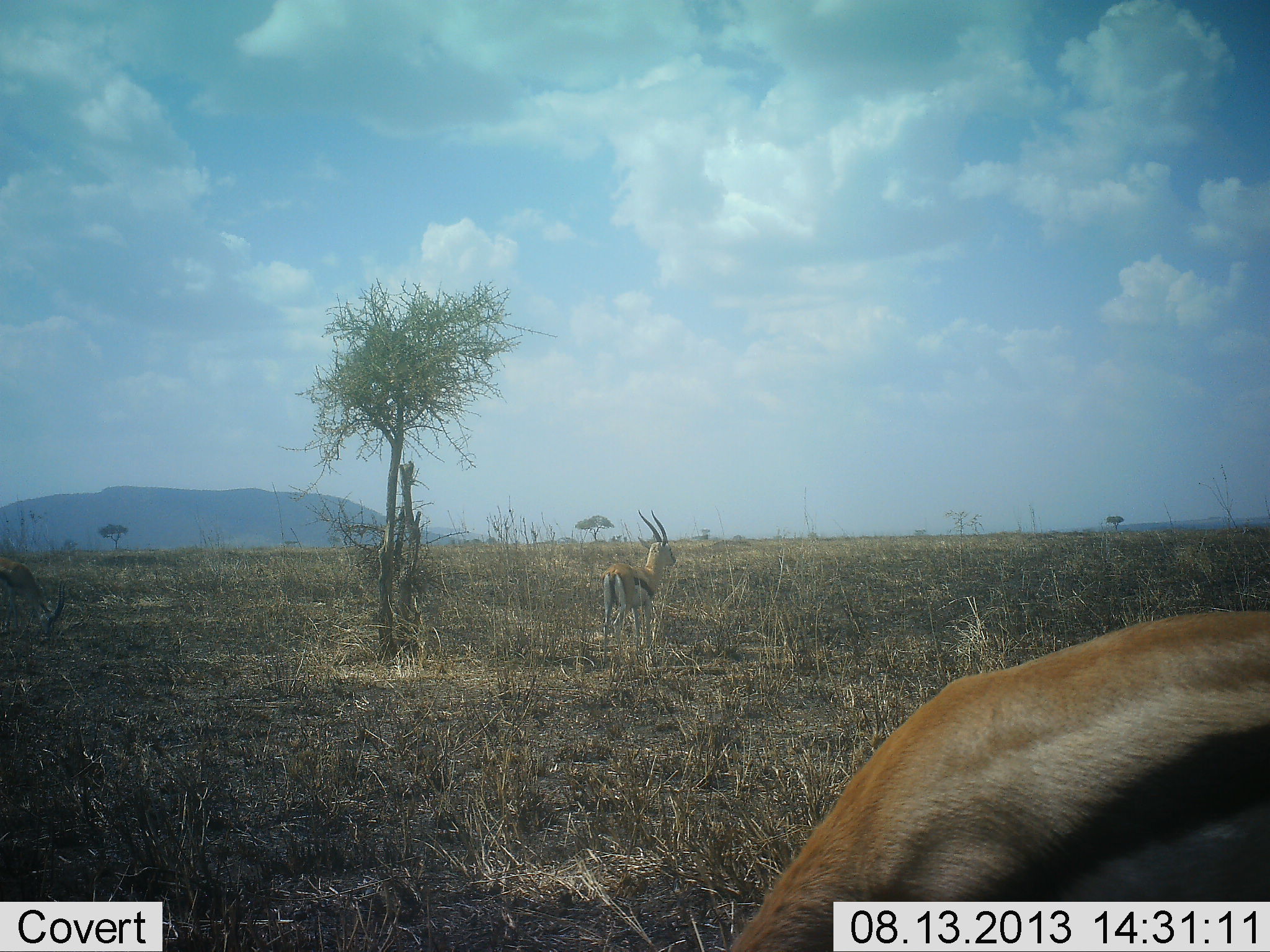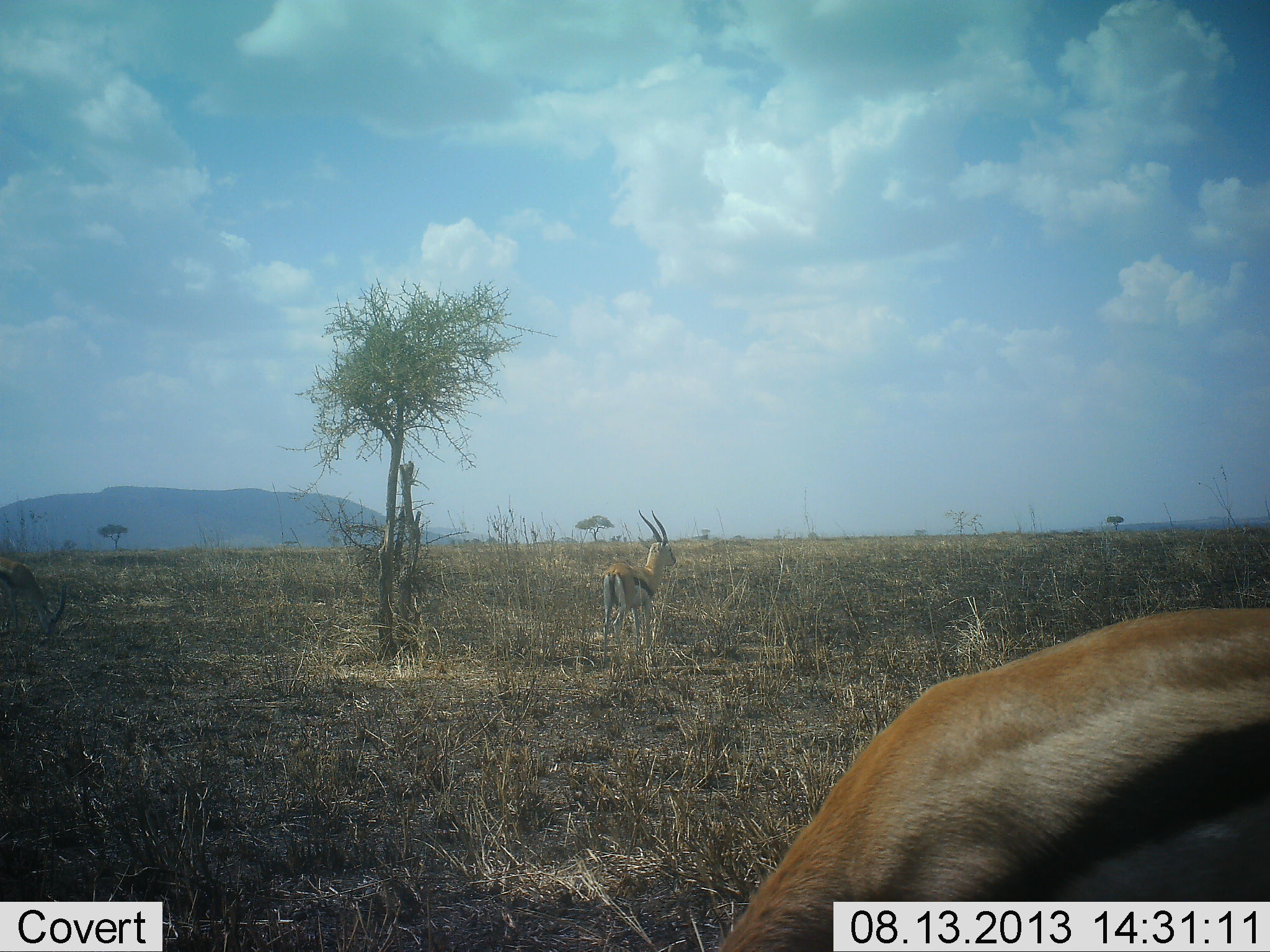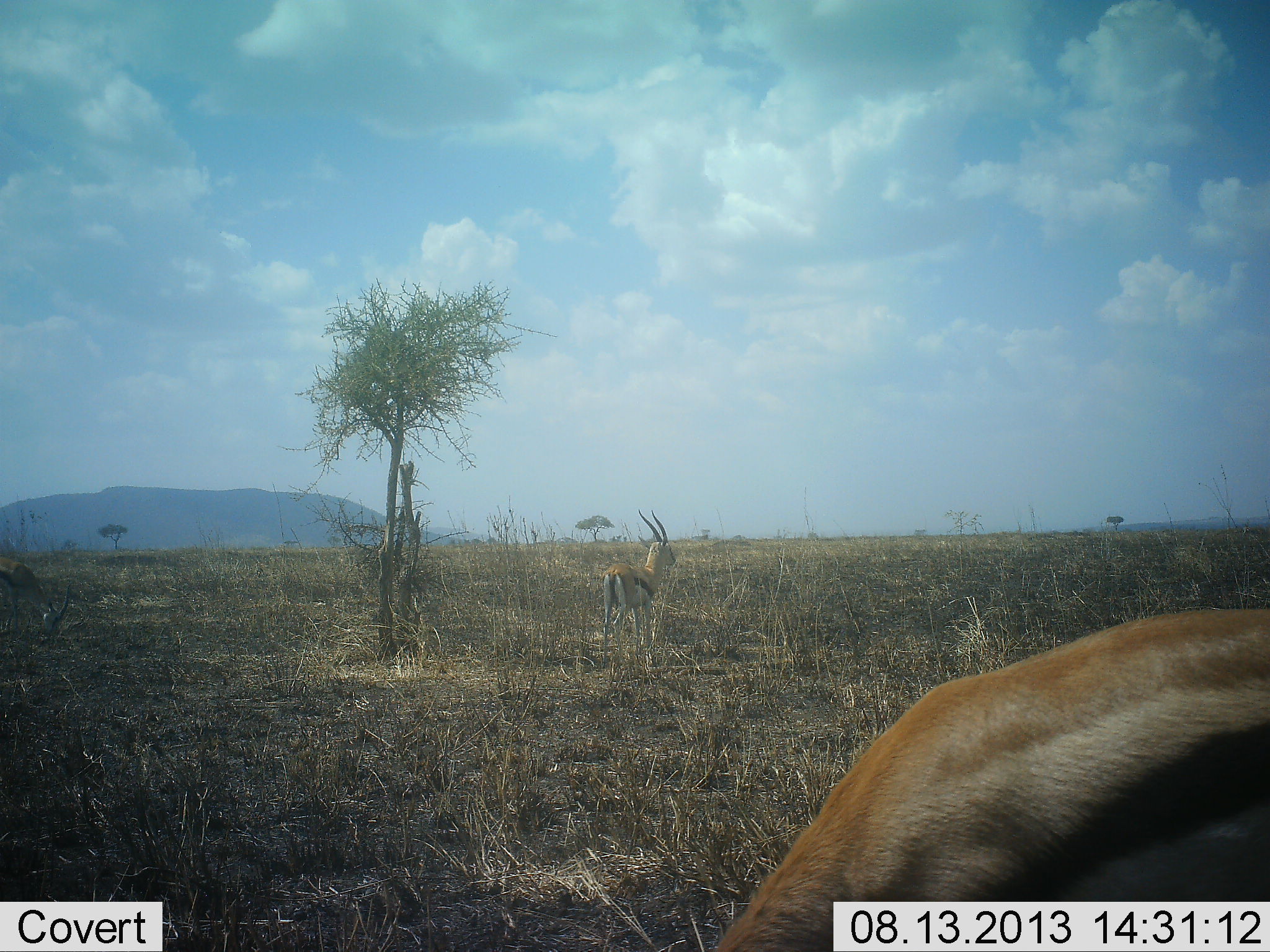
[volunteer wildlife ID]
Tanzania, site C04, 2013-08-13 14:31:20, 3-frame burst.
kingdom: Animalia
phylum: Chordata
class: Mammalia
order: Artiodactyla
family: Bovidae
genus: Eudorcas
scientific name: Eudorcas thomsonii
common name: thomson's gazelle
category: gazellethomsons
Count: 3.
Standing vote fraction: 85%.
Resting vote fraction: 8%.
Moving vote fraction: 8%.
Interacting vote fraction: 0%.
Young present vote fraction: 0%.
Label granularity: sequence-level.